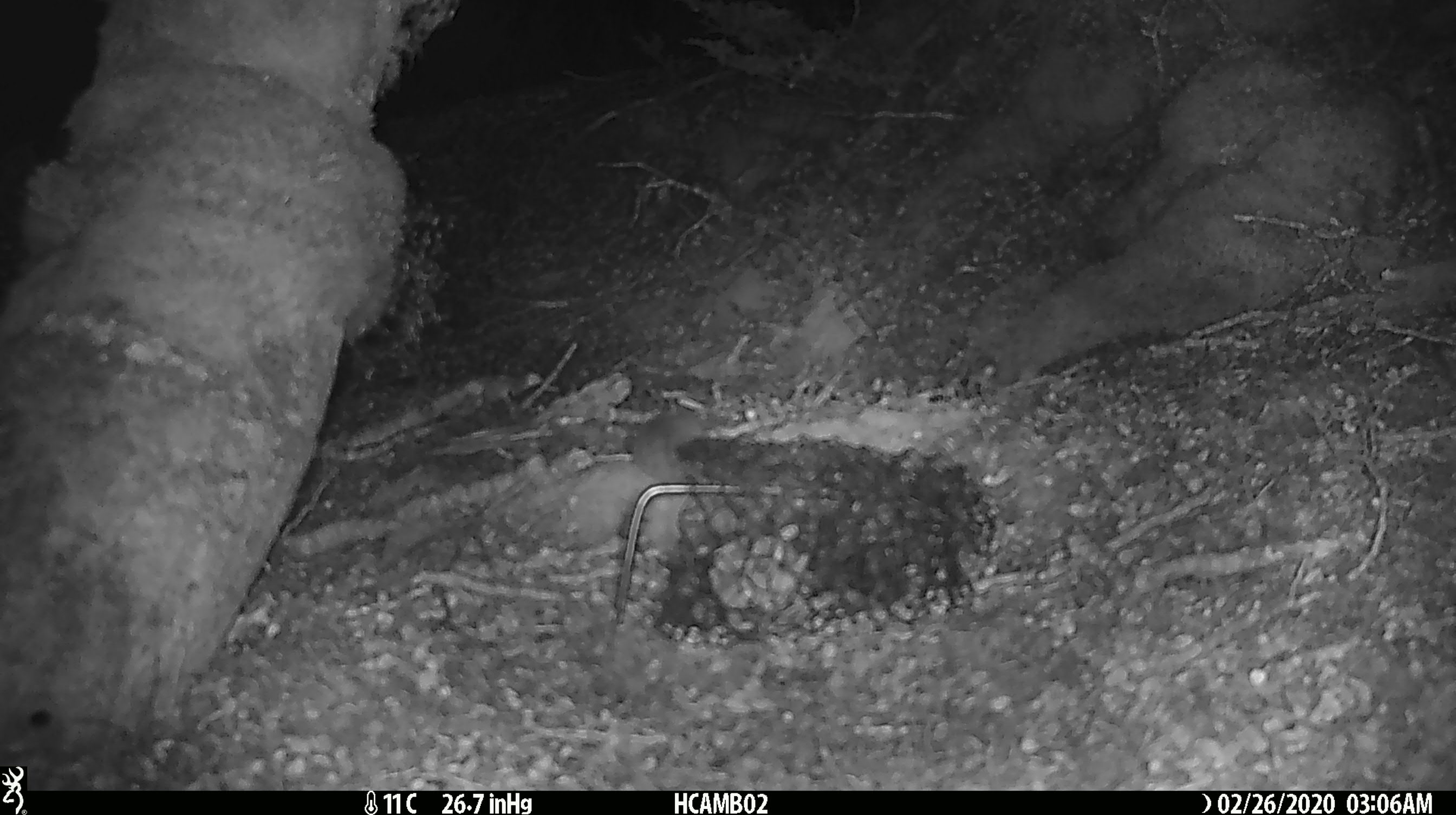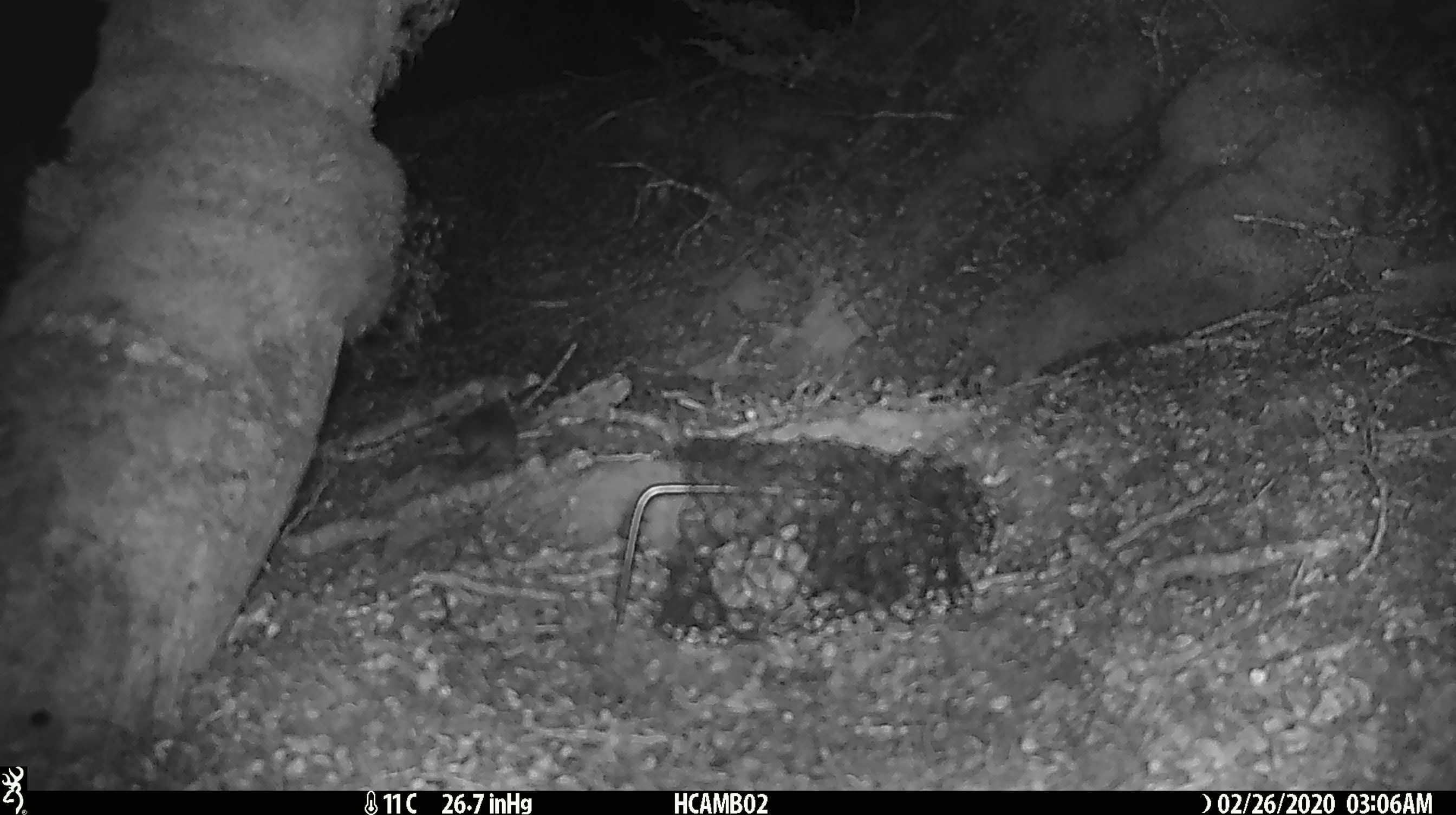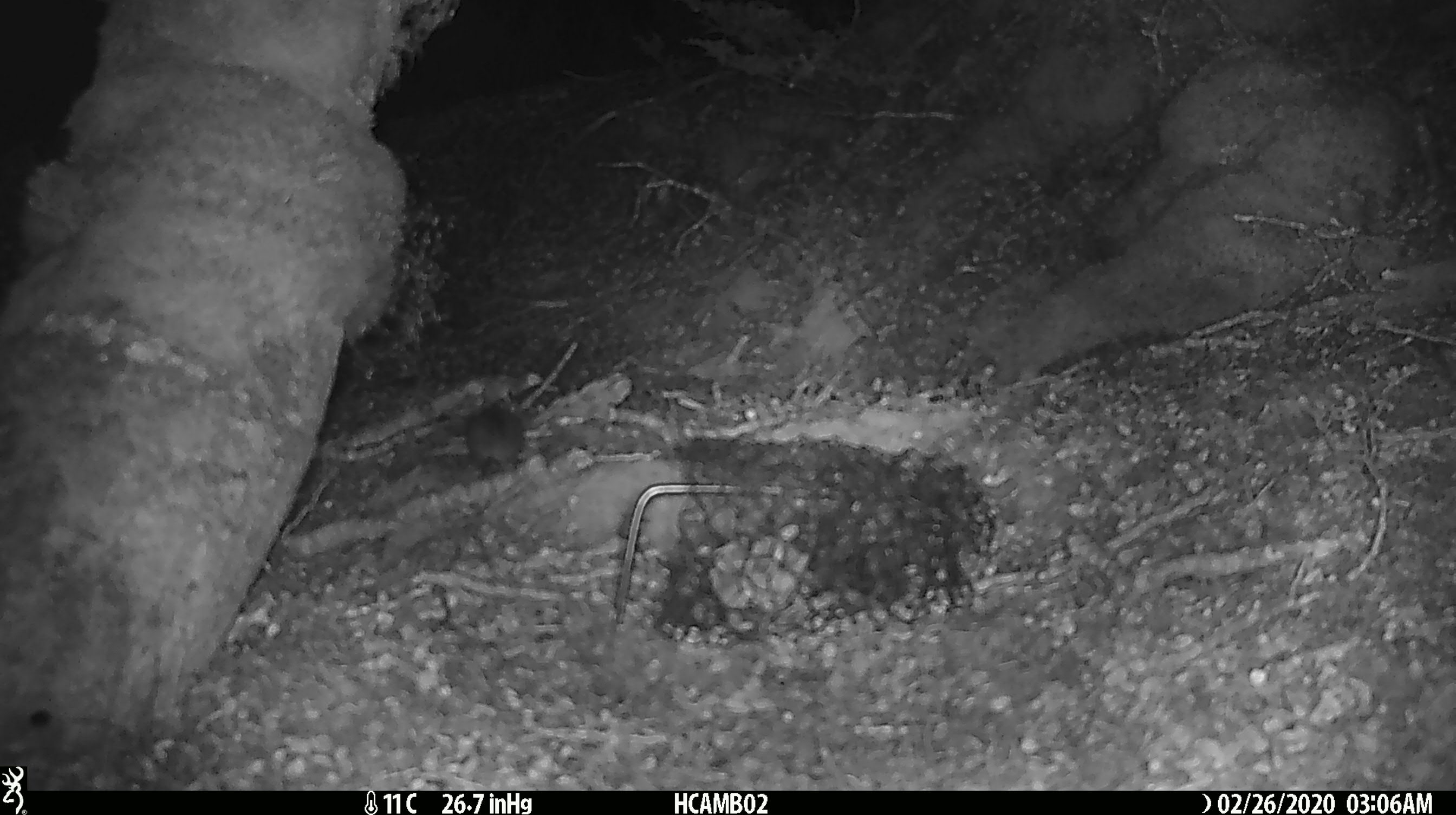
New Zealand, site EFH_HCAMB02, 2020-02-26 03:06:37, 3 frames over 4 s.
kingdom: Animalia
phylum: Chordata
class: Mammalia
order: Rodentia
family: Muridae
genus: Mus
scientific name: Mus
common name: mouse